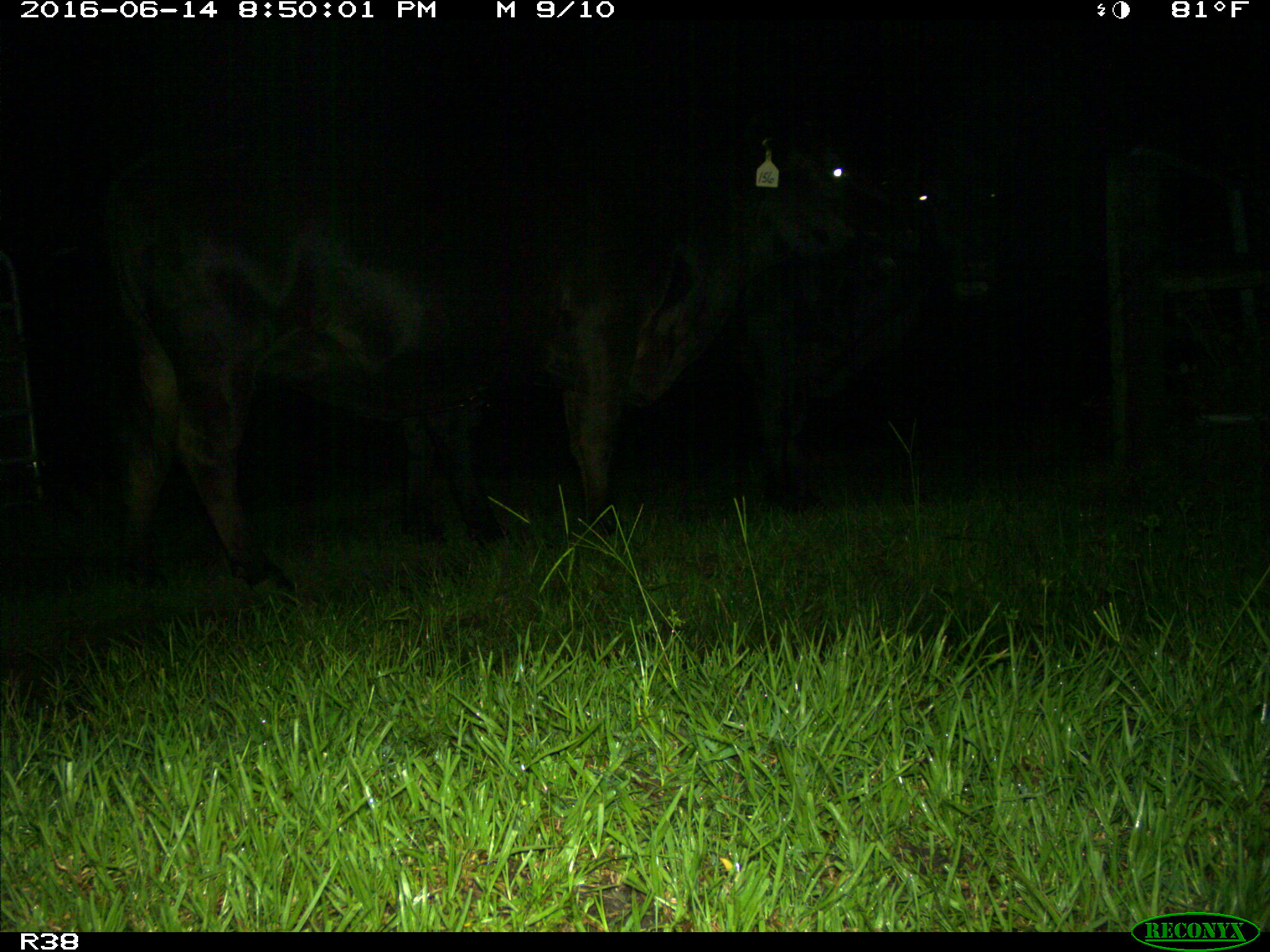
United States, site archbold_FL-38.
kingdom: Animalia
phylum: Chordata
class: Mammalia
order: Artiodactyla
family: Bovidae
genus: Bos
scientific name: Bos taurus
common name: domestic cow